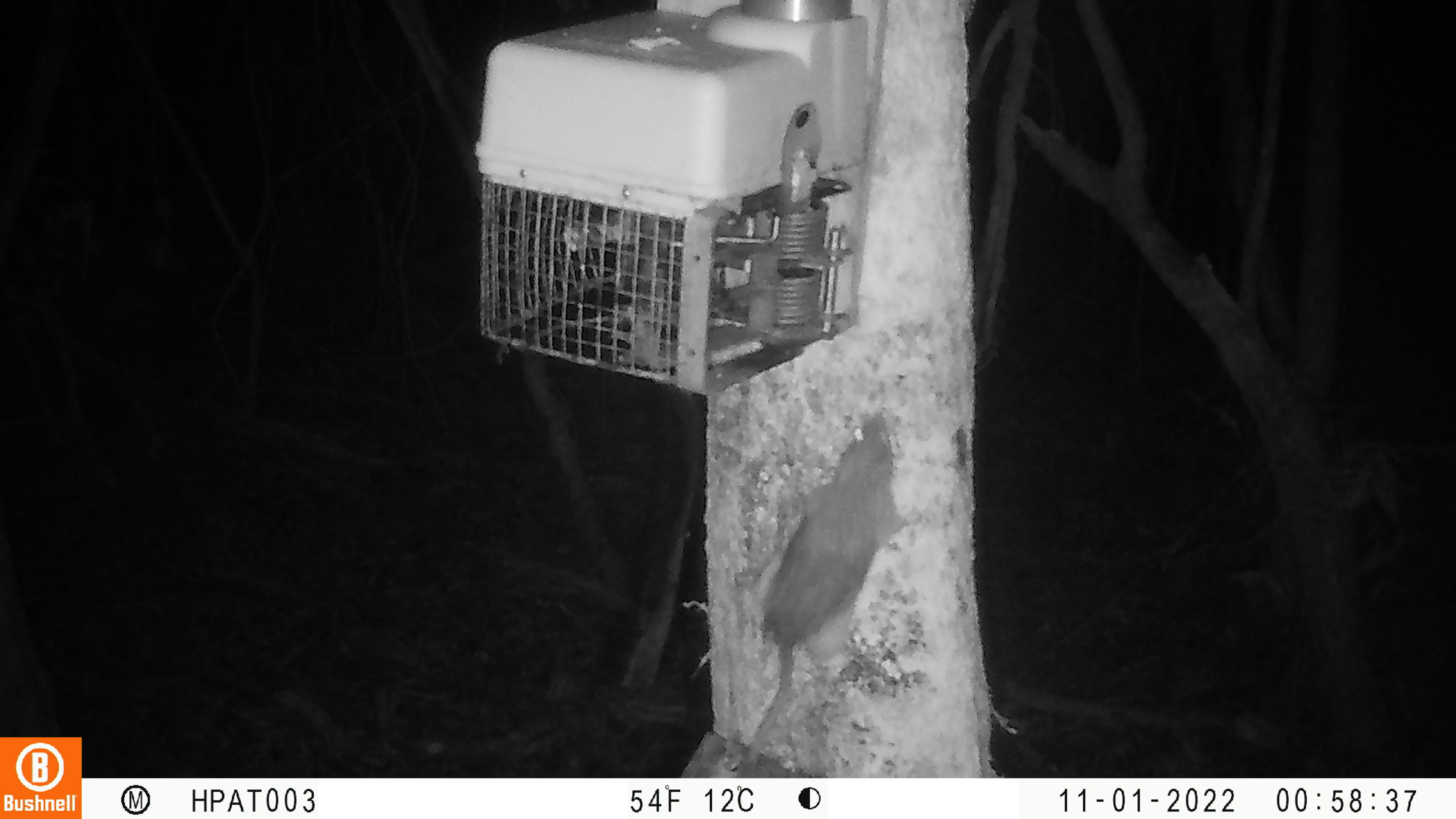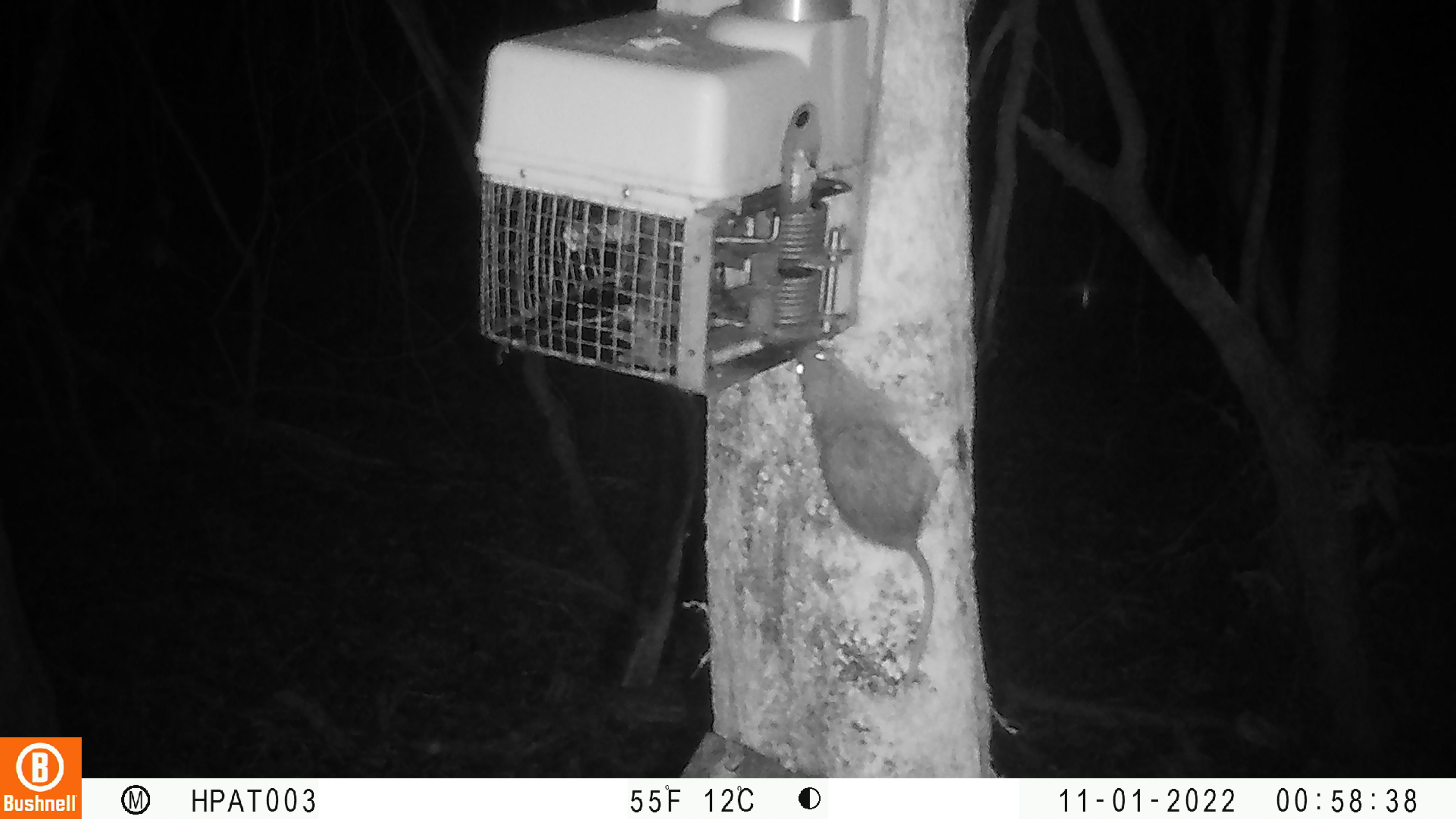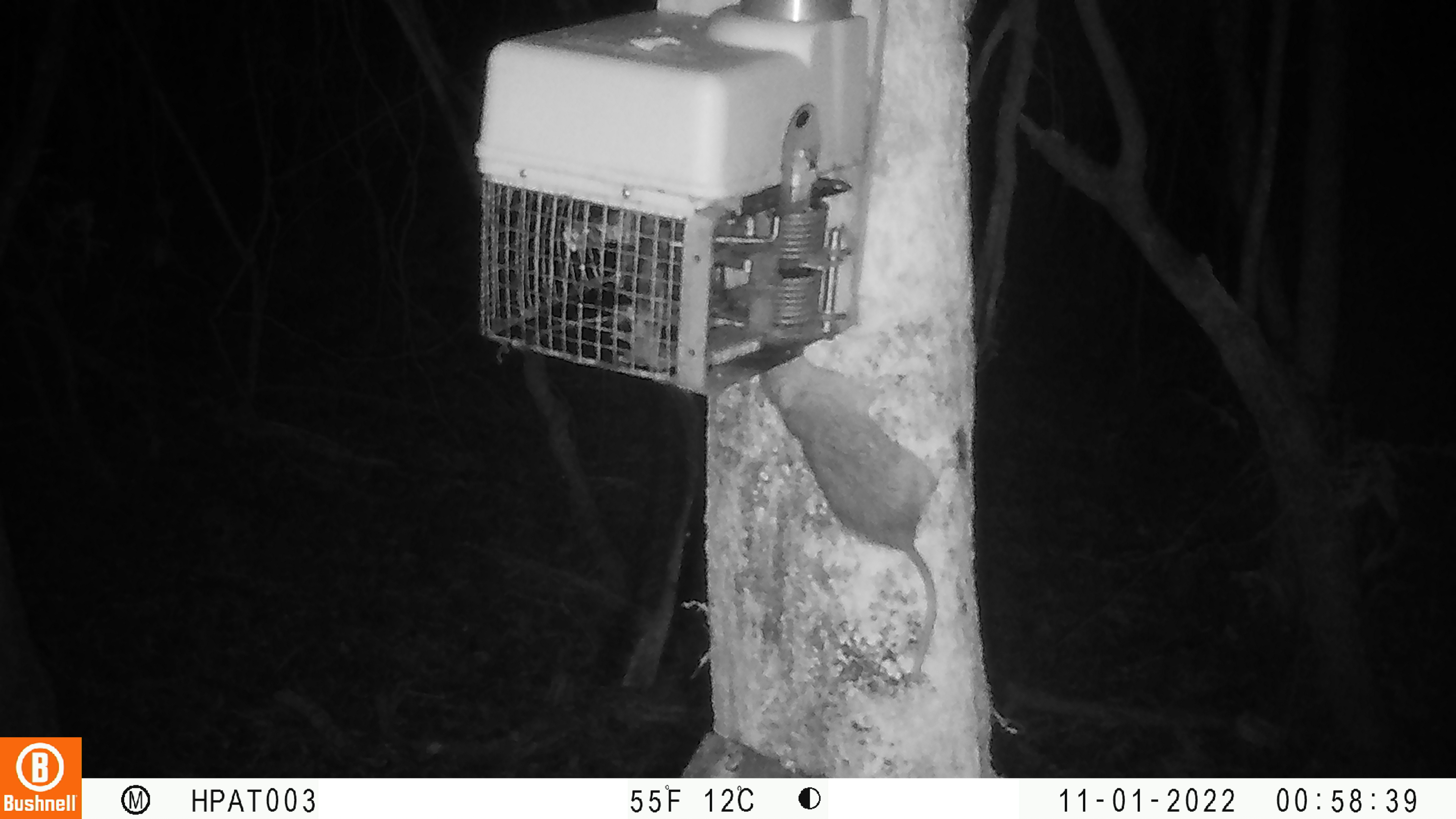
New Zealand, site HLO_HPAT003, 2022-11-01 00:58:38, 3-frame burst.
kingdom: Animalia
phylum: Chordata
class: Mammalia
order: Rodentia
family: Muridae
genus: Rattus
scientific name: Rattus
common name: rat